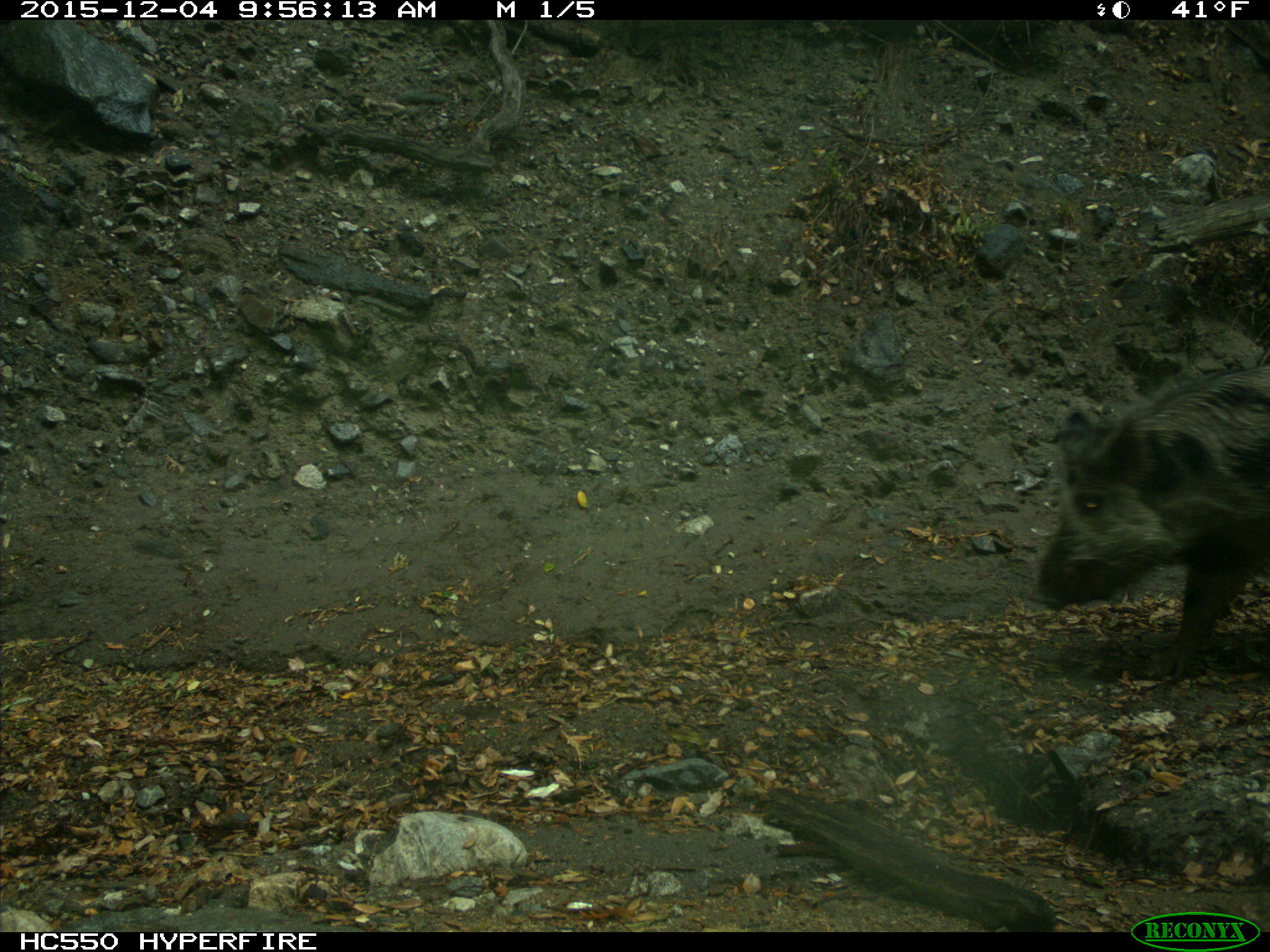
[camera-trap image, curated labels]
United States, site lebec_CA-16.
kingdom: Animalia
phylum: Chordata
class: Mammalia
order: Artiodactyla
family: Suidae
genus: Sus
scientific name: Sus scrofa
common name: wild boar